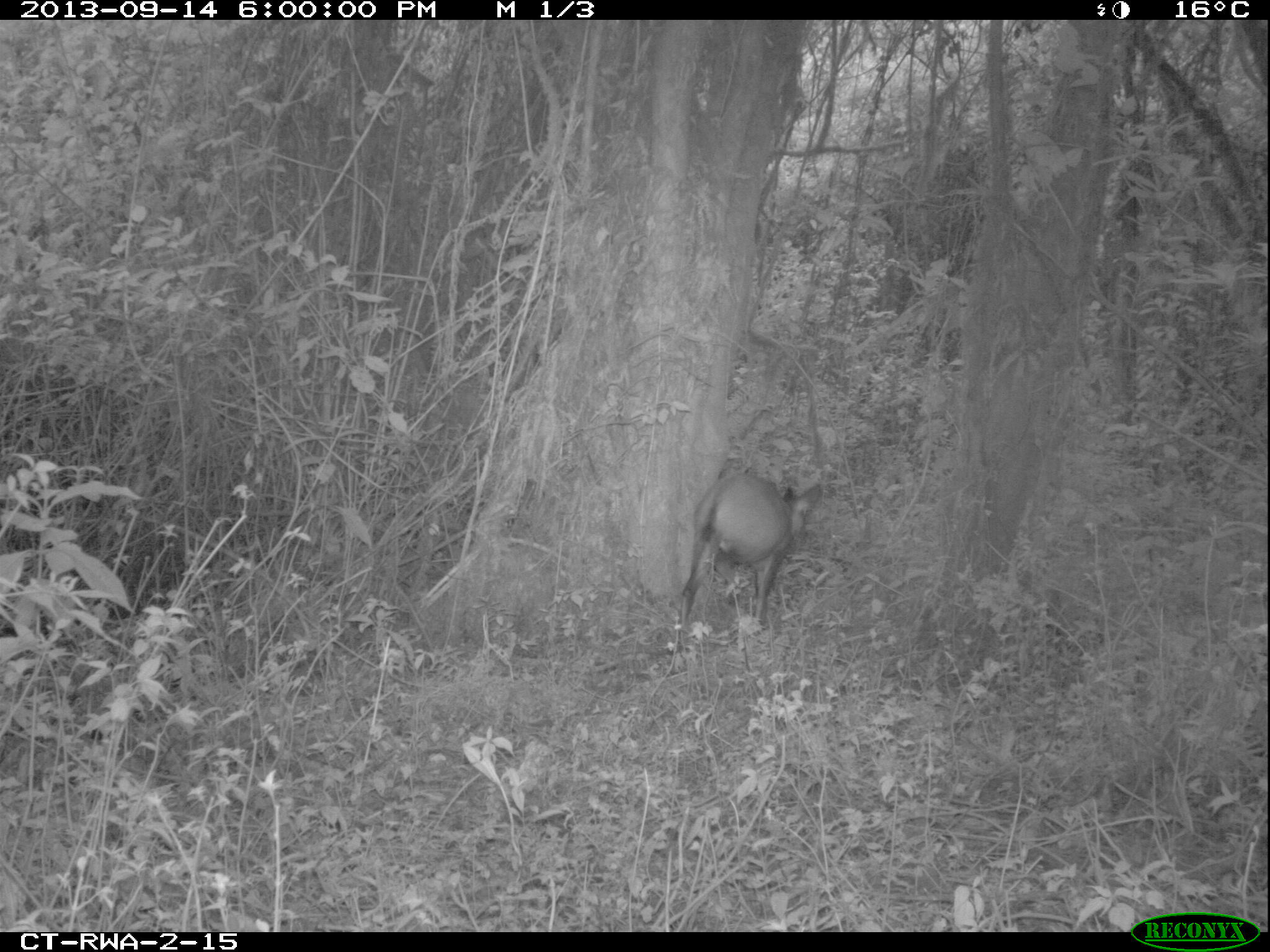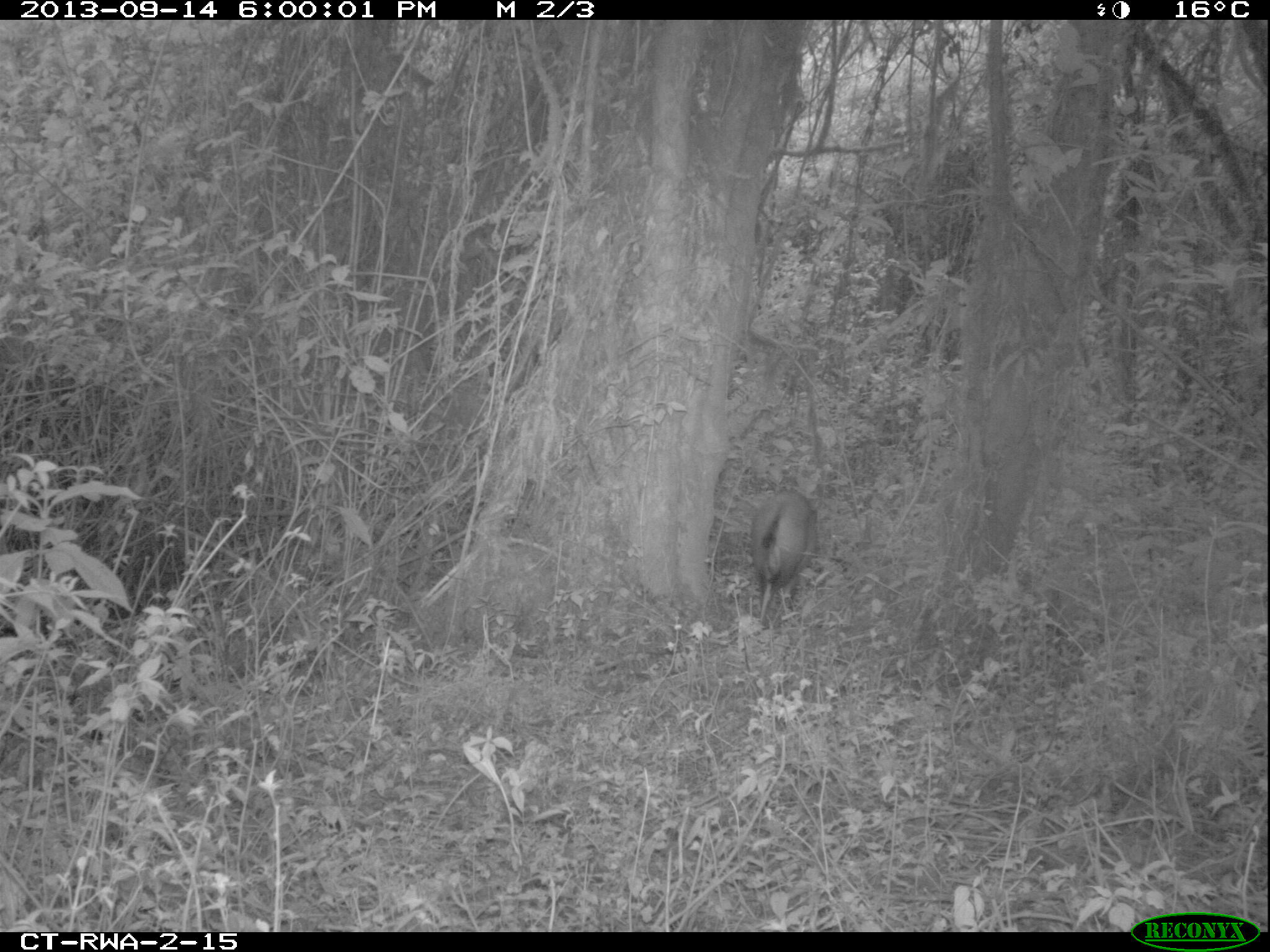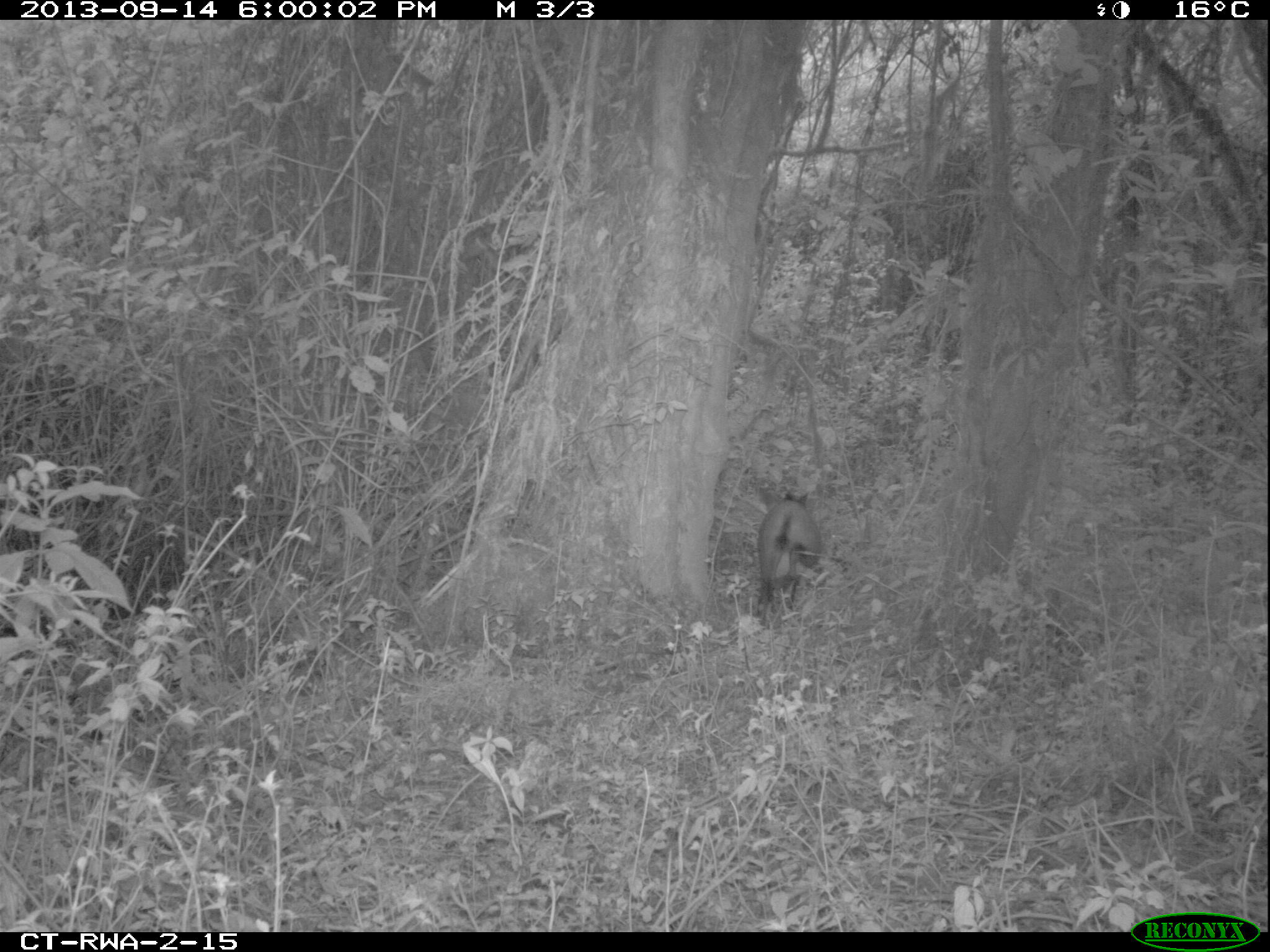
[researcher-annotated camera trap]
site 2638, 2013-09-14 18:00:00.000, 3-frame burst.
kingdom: Animalia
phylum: Chordata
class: Mammalia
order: Artiodactyla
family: Bovidae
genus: Cephalophus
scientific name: Cephalophus nigrifrons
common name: black-fronted duiker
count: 1